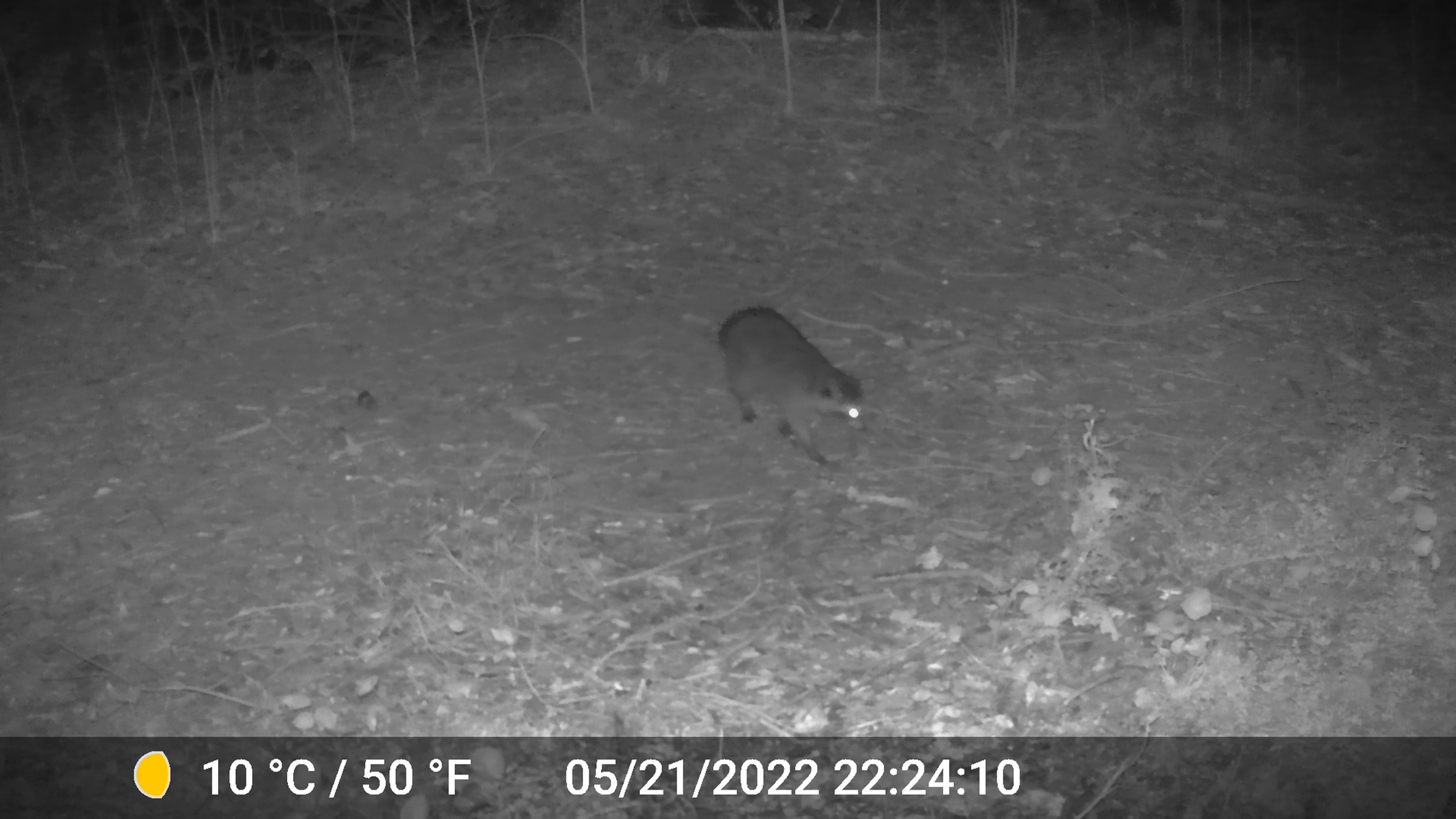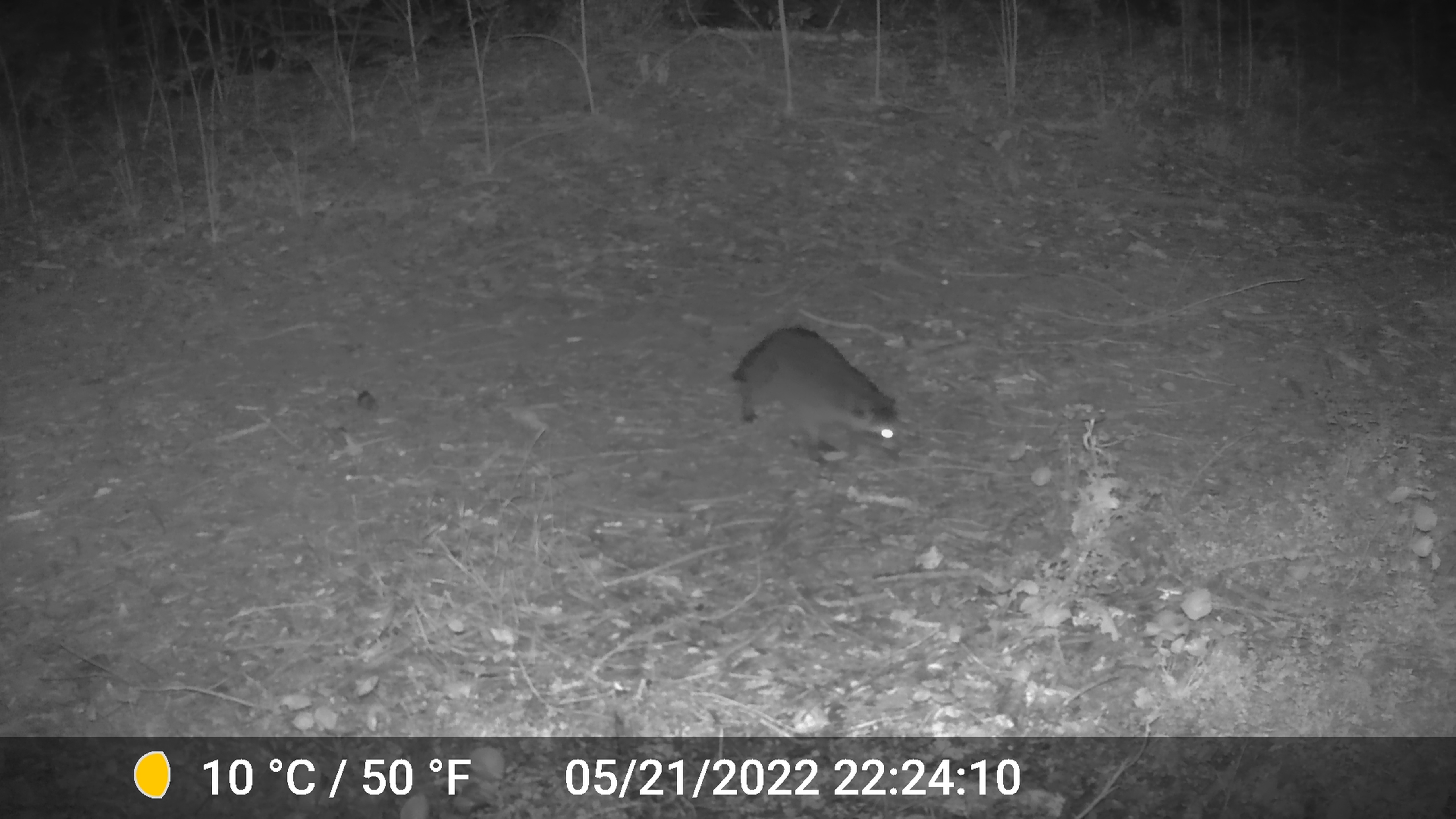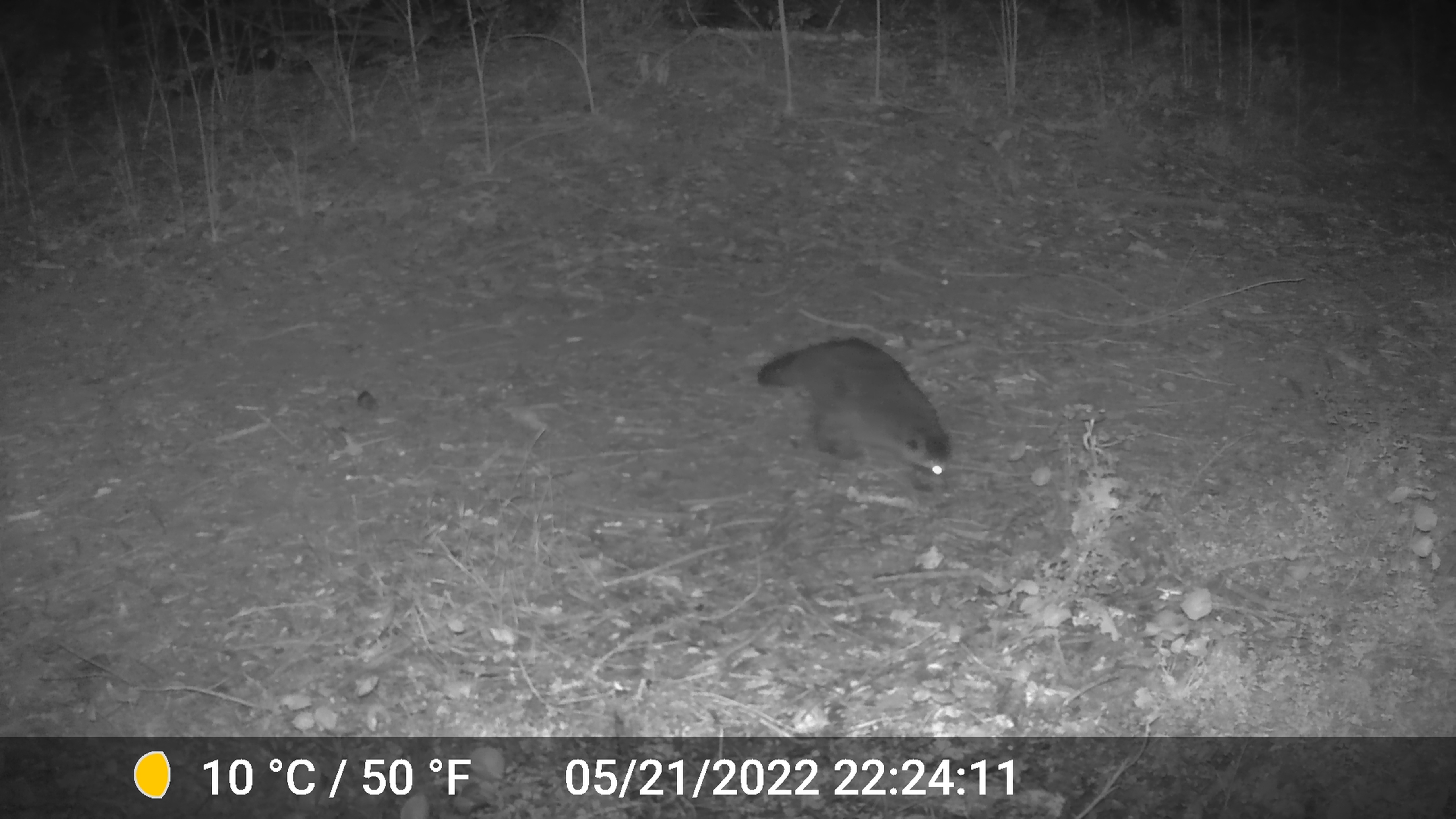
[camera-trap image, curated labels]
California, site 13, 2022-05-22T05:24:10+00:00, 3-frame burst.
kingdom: Animalia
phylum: Chordata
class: Mammalia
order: Carnivora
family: Procyonidae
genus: Procyon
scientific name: Procyon lotor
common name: raccoon